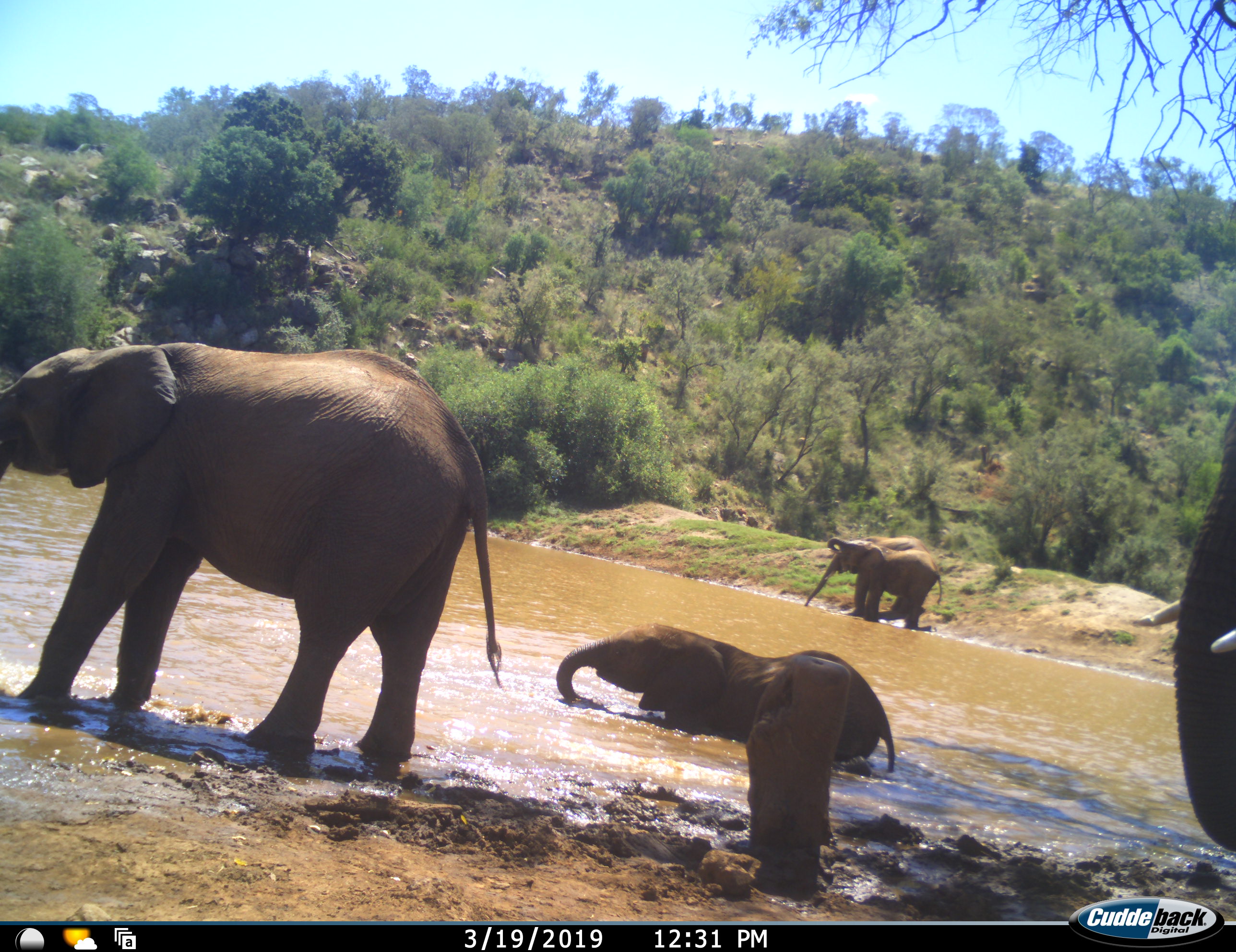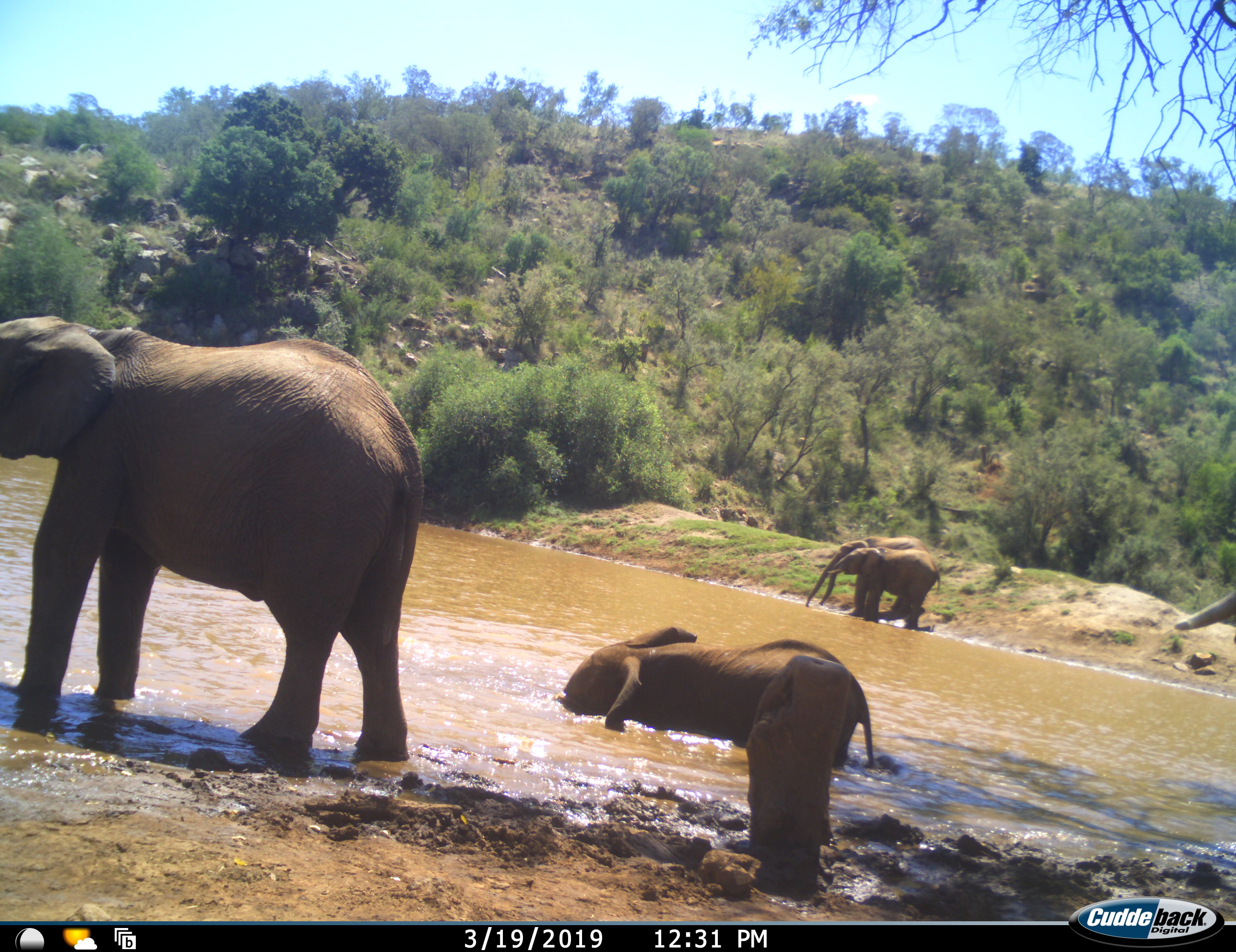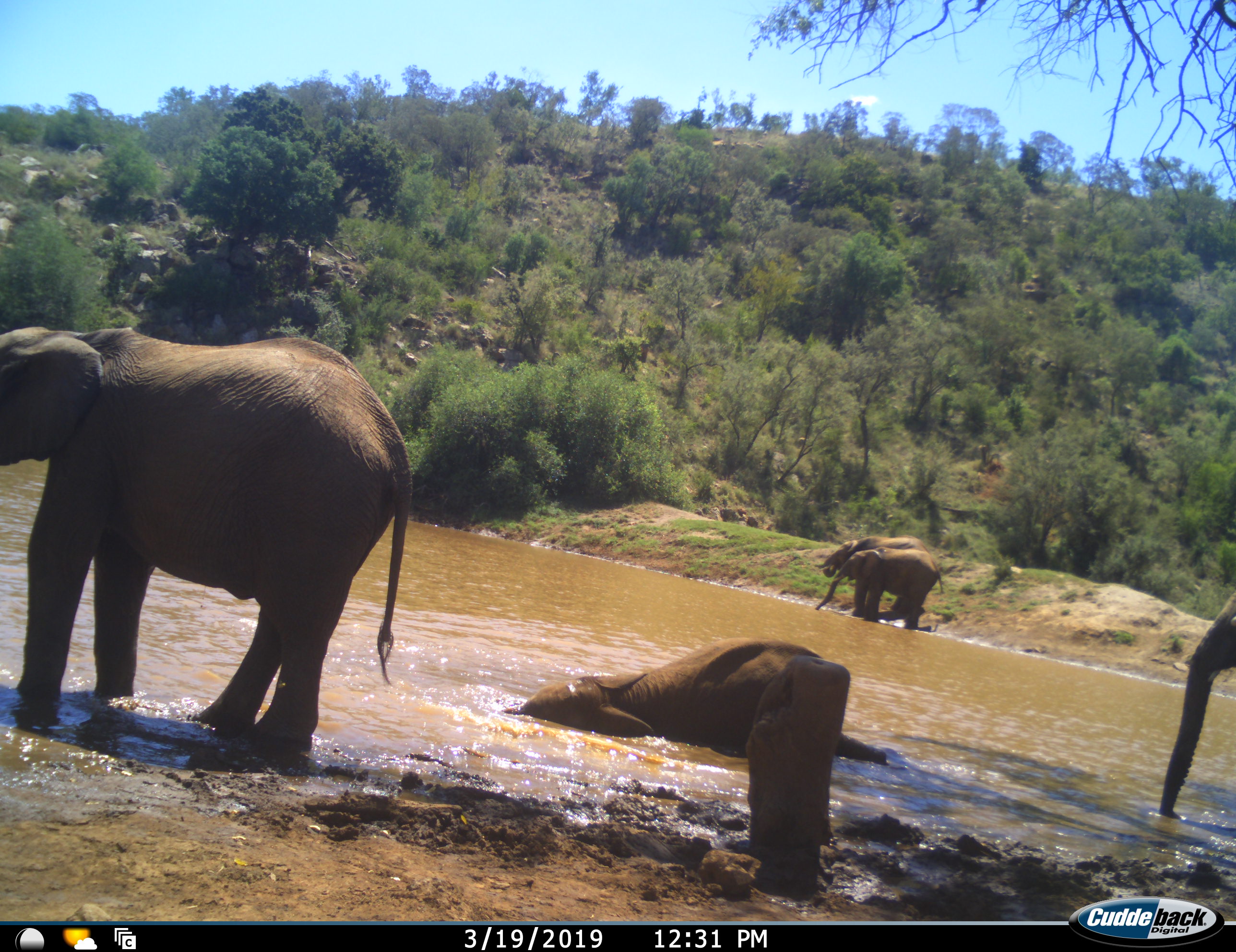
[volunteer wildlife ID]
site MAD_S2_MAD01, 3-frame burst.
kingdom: Animalia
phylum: Chordata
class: Mammalia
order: Proboscidea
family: Elephantidae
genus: Loxodonta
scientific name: Loxodonta africana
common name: african bush elephant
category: elephant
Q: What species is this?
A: Elephant (african bush elephant) (Loxodonta africana).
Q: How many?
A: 5.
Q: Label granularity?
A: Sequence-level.